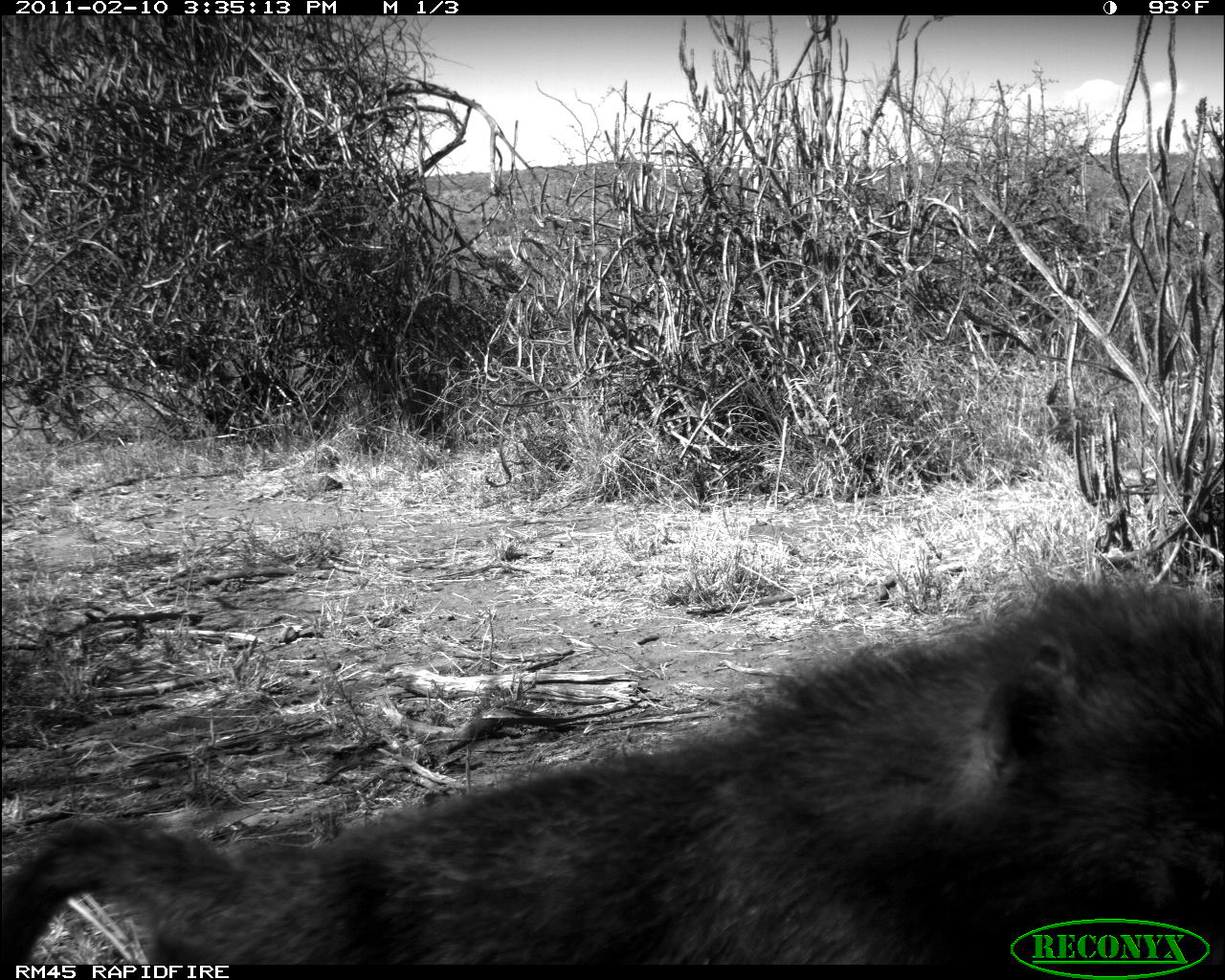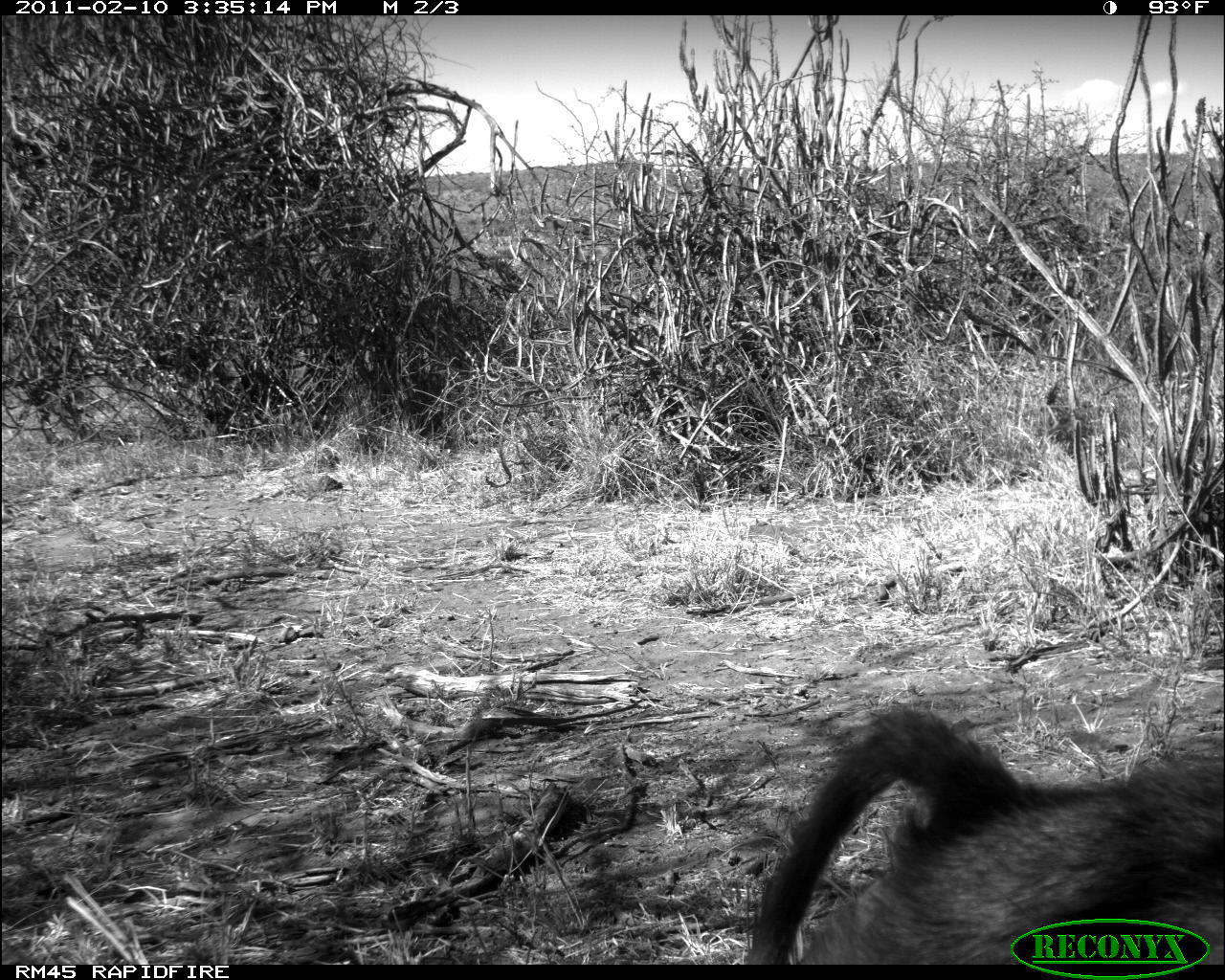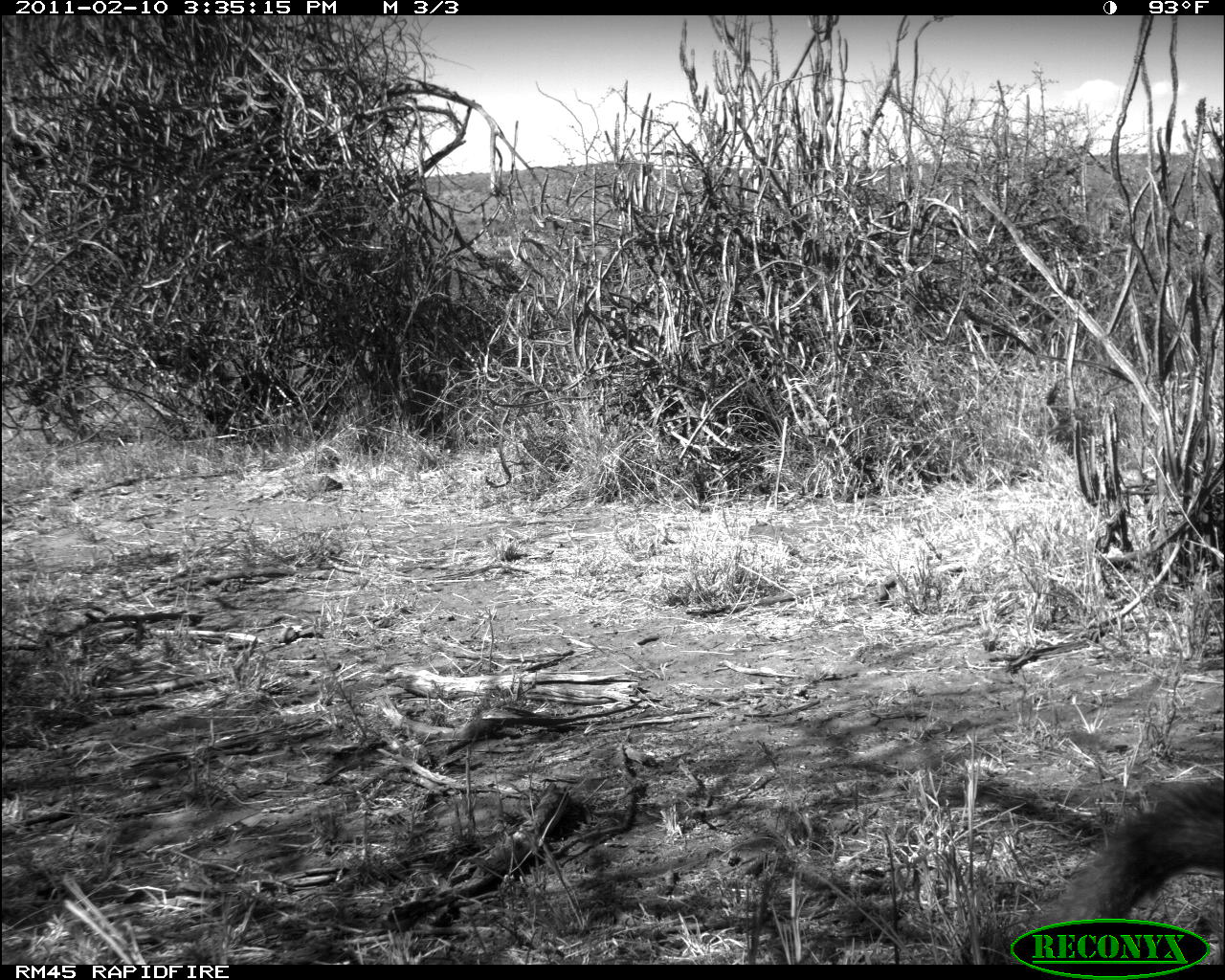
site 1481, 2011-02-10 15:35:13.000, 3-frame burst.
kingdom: Animalia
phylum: Chordata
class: Mammalia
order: Primates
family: Cercopithecidae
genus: Papio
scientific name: Papio anubis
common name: olive baboon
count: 1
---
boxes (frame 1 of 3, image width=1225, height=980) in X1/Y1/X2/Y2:
papio anubis: 2/581/1225/964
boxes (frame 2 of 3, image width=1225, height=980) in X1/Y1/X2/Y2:
papio anubis: 748/708/1225/965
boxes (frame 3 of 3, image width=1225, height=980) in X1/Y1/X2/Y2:
papio anubis: 1022/780/1224/964